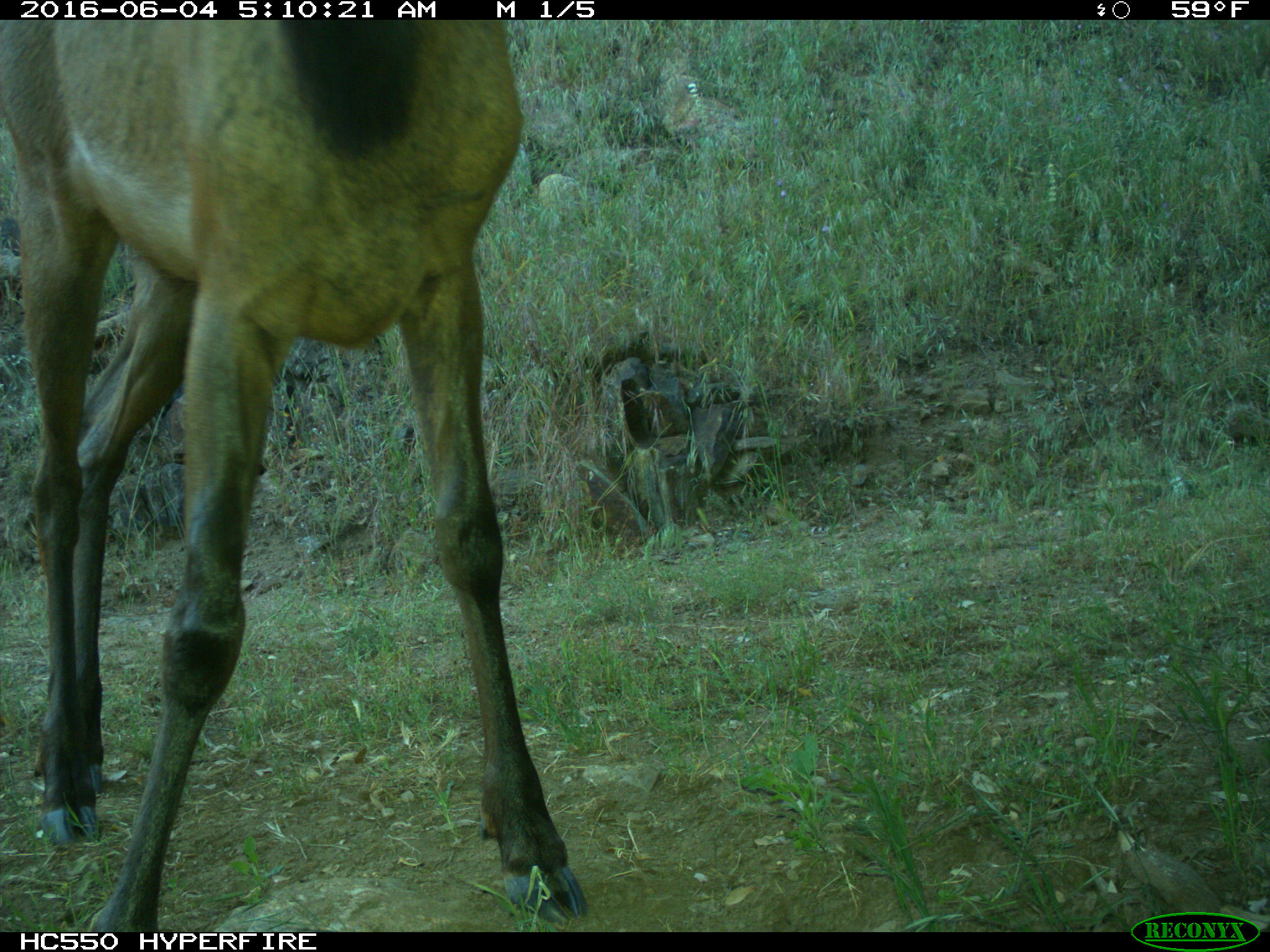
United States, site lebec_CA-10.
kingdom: Animalia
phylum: Chordata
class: Mammalia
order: Artiodactyla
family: Cervidae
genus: Cervus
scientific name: Cervus canadensis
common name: elk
Cervus canadensis (elk).